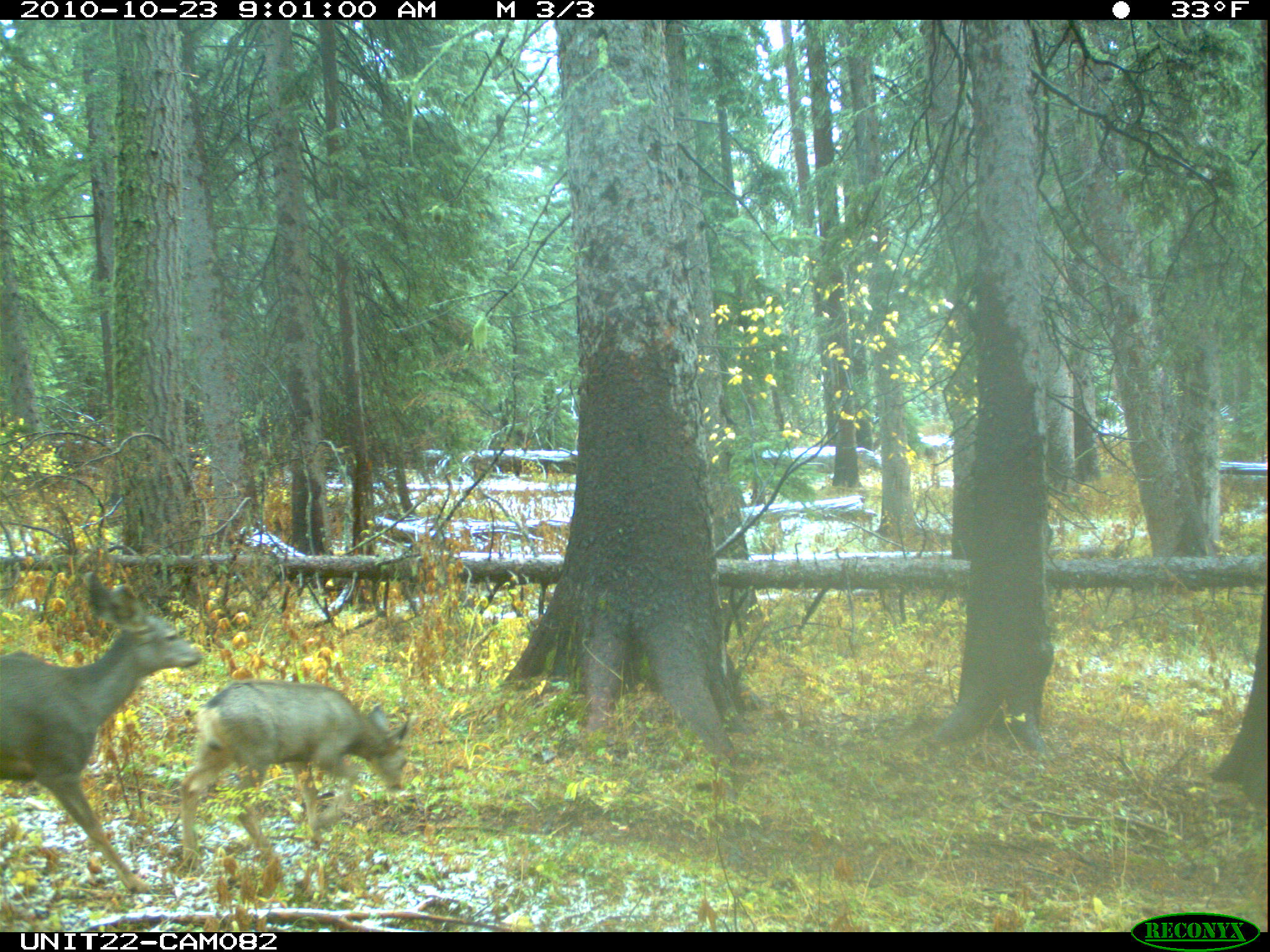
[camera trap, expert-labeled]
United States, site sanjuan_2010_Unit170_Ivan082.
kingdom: Animalia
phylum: Chordata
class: Mammalia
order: Artiodactyla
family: Cervidae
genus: Odocoileus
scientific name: Odocoileus hemionus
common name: mule deer